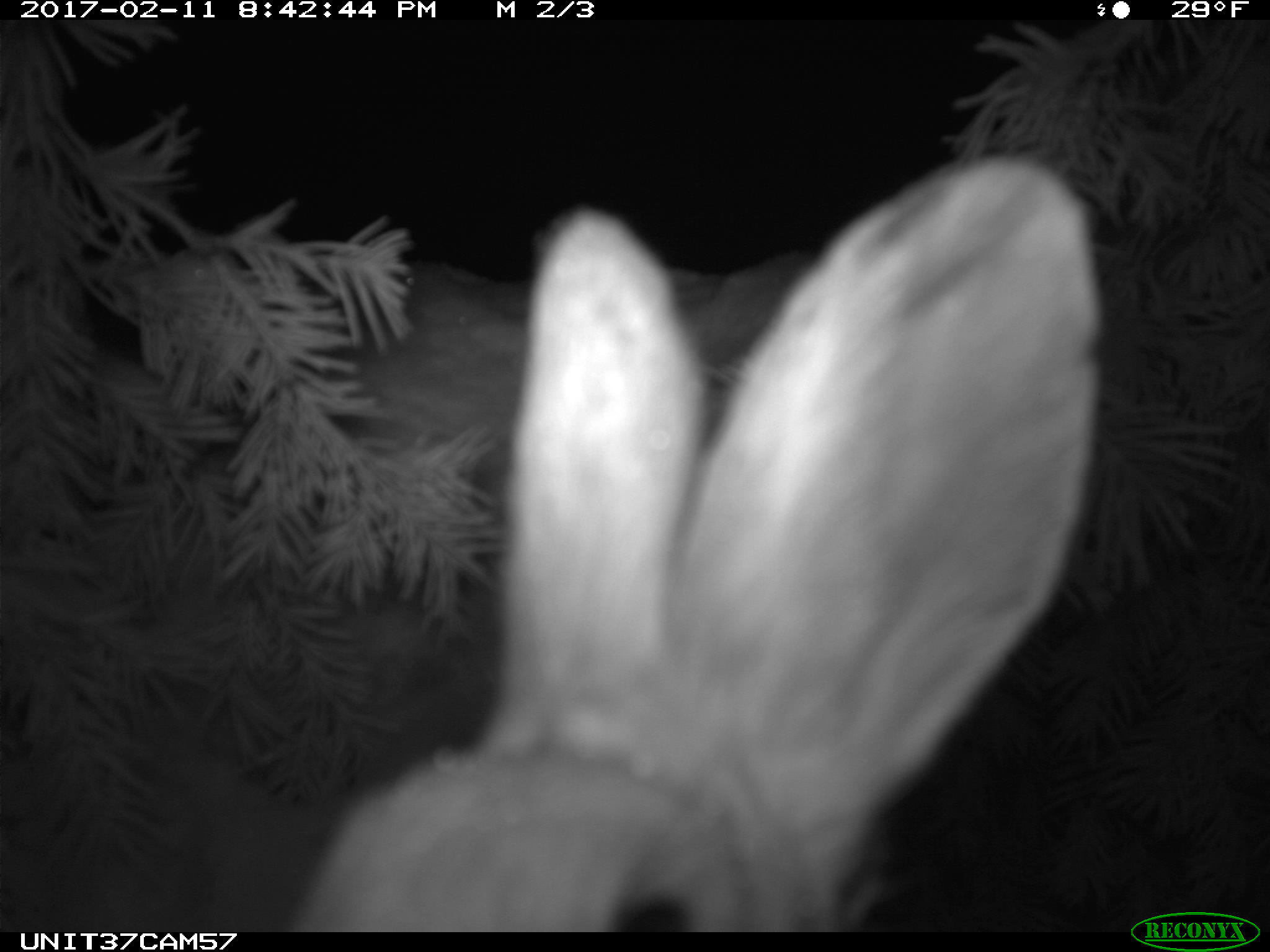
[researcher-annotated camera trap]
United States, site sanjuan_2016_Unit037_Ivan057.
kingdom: Animalia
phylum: Chordata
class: Mammalia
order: Lagomorpha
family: Leporidae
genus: Lepus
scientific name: Lepus americanus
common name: snowshoe hare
Lepus americanus (snowshoe hare).